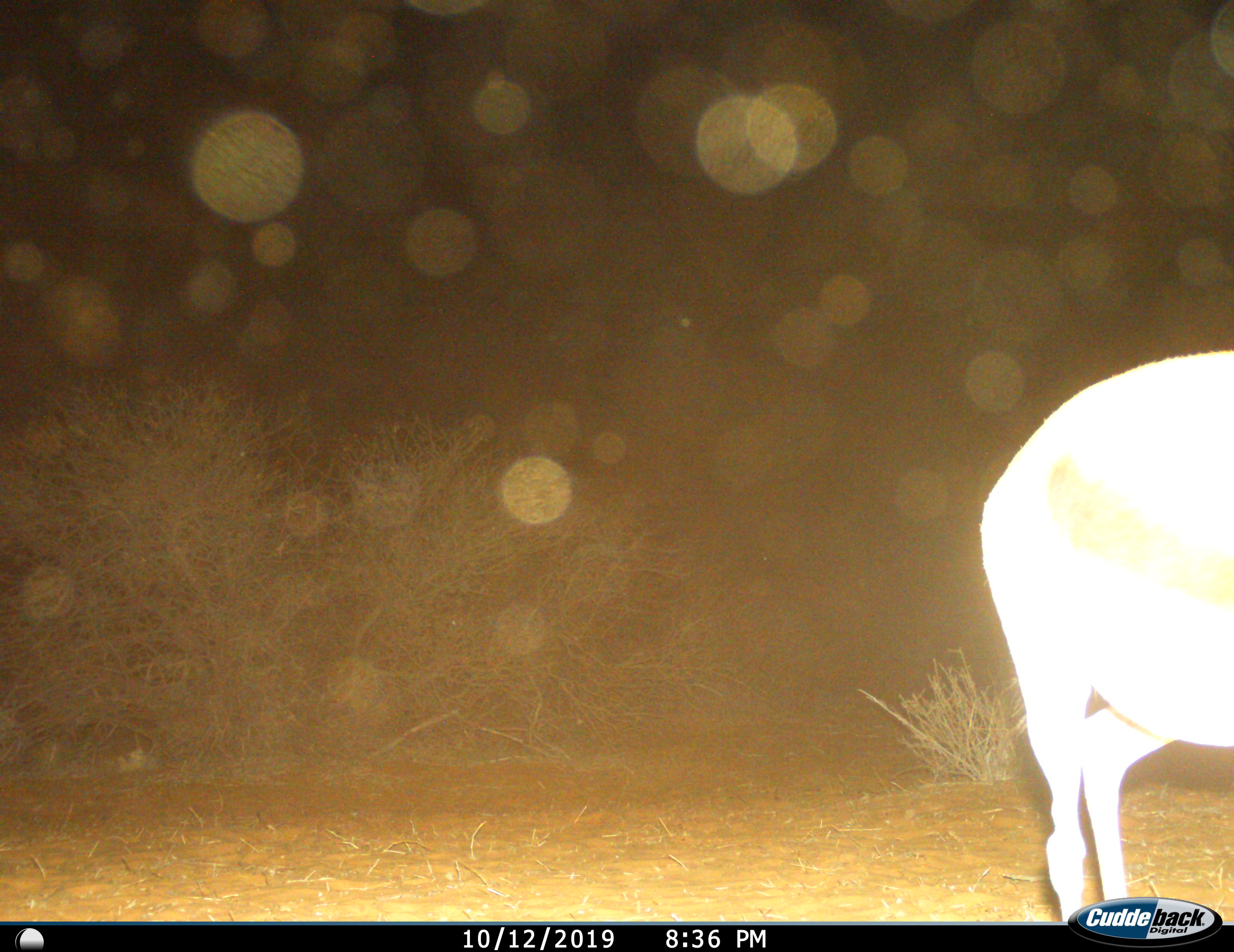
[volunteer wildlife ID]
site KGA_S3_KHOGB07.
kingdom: Animalia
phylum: Chordata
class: Mammalia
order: Artiodactyla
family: Bovidae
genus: Antidorcas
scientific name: Antidorcas marsupialis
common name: springbok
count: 1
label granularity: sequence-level